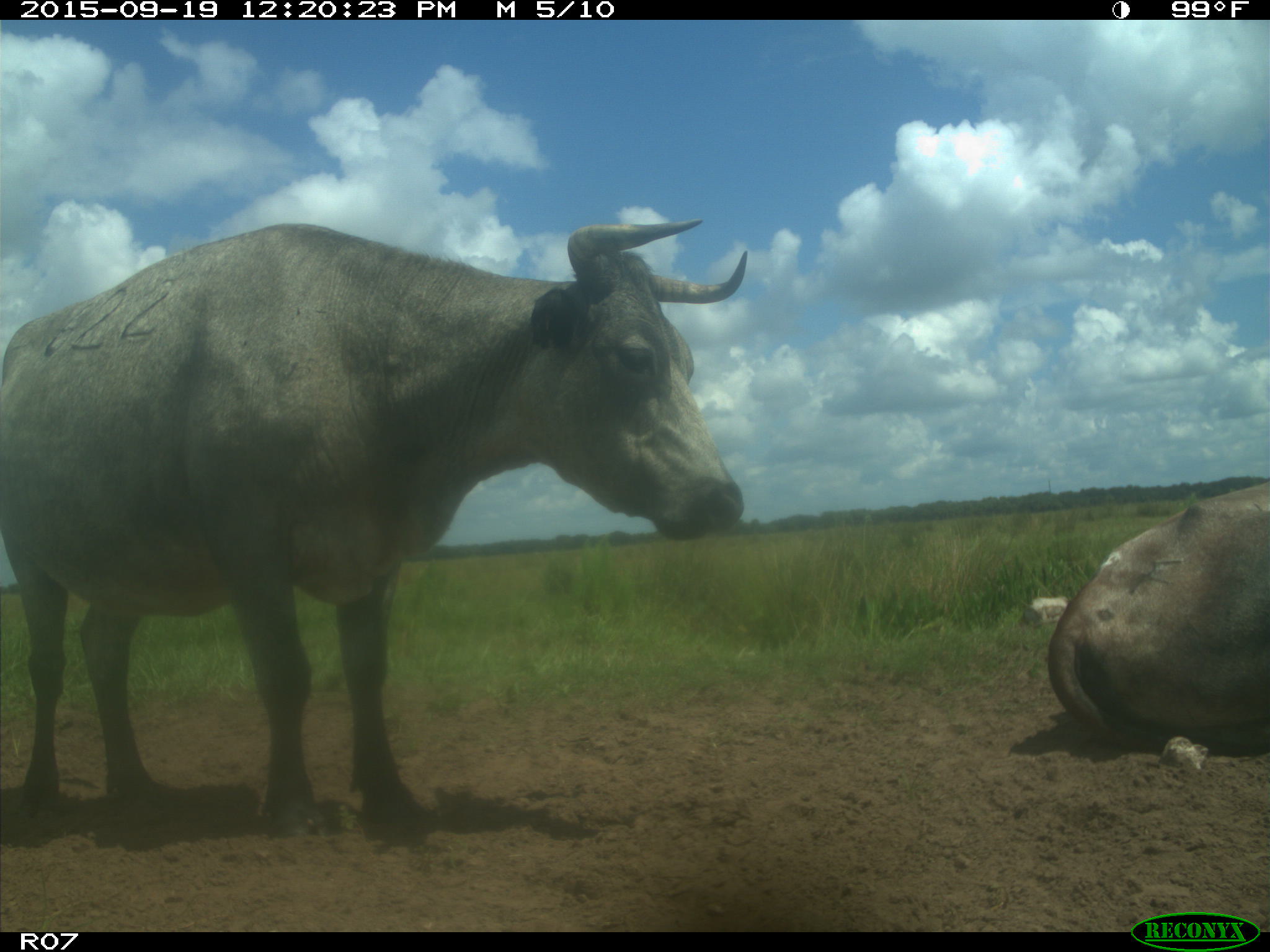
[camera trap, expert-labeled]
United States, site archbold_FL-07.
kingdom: Animalia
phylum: Chordata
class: Mammalia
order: Artiodactyla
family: Bovidae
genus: Bos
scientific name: Bos taurus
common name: domestic cow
Bos taurus (domestic cow).